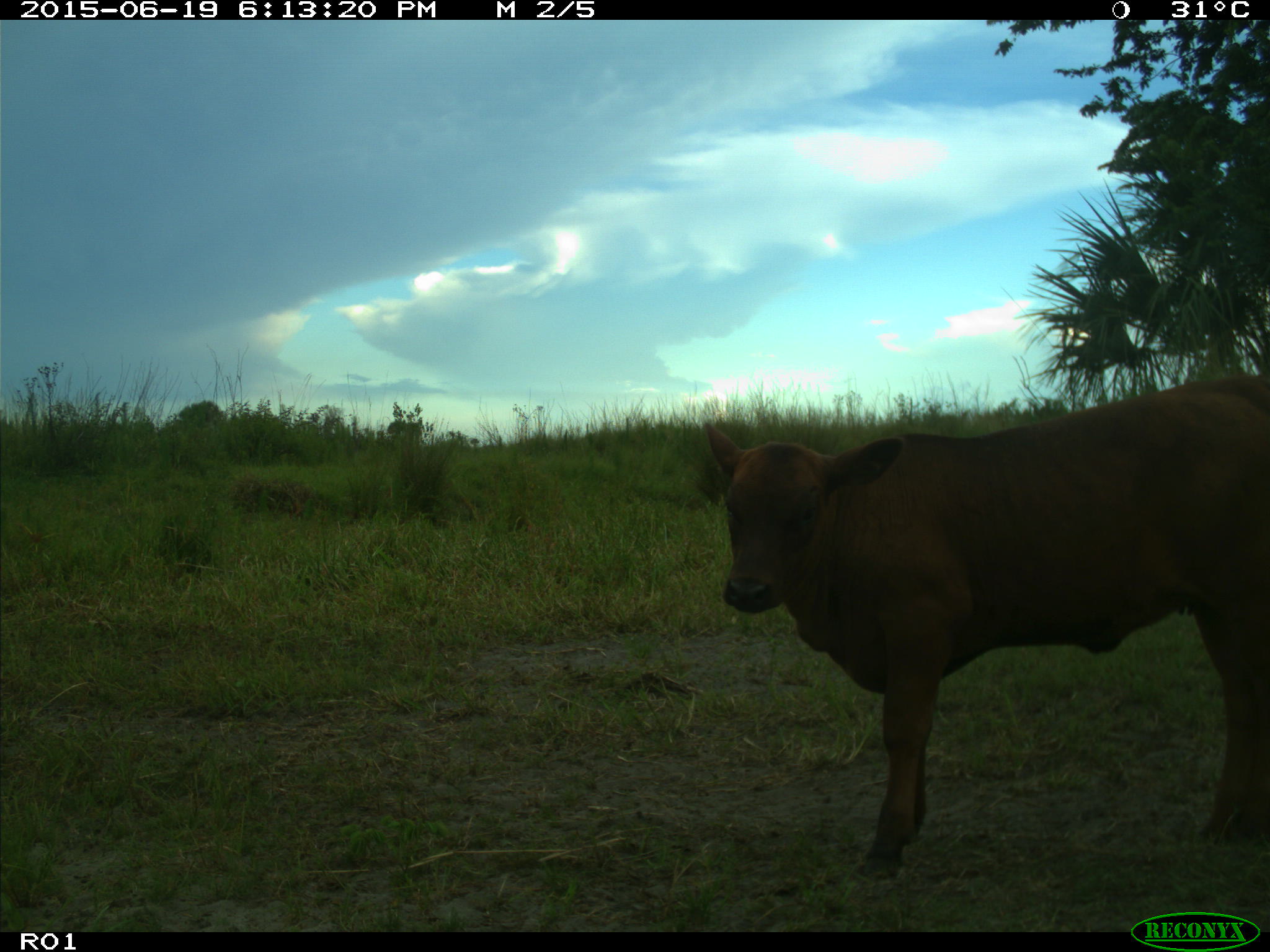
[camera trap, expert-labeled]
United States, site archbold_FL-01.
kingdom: Animalia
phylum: Chordata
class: Mammalia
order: Artiodactyla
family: Bovidae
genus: Bos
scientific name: Bos taurus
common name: domestic cow